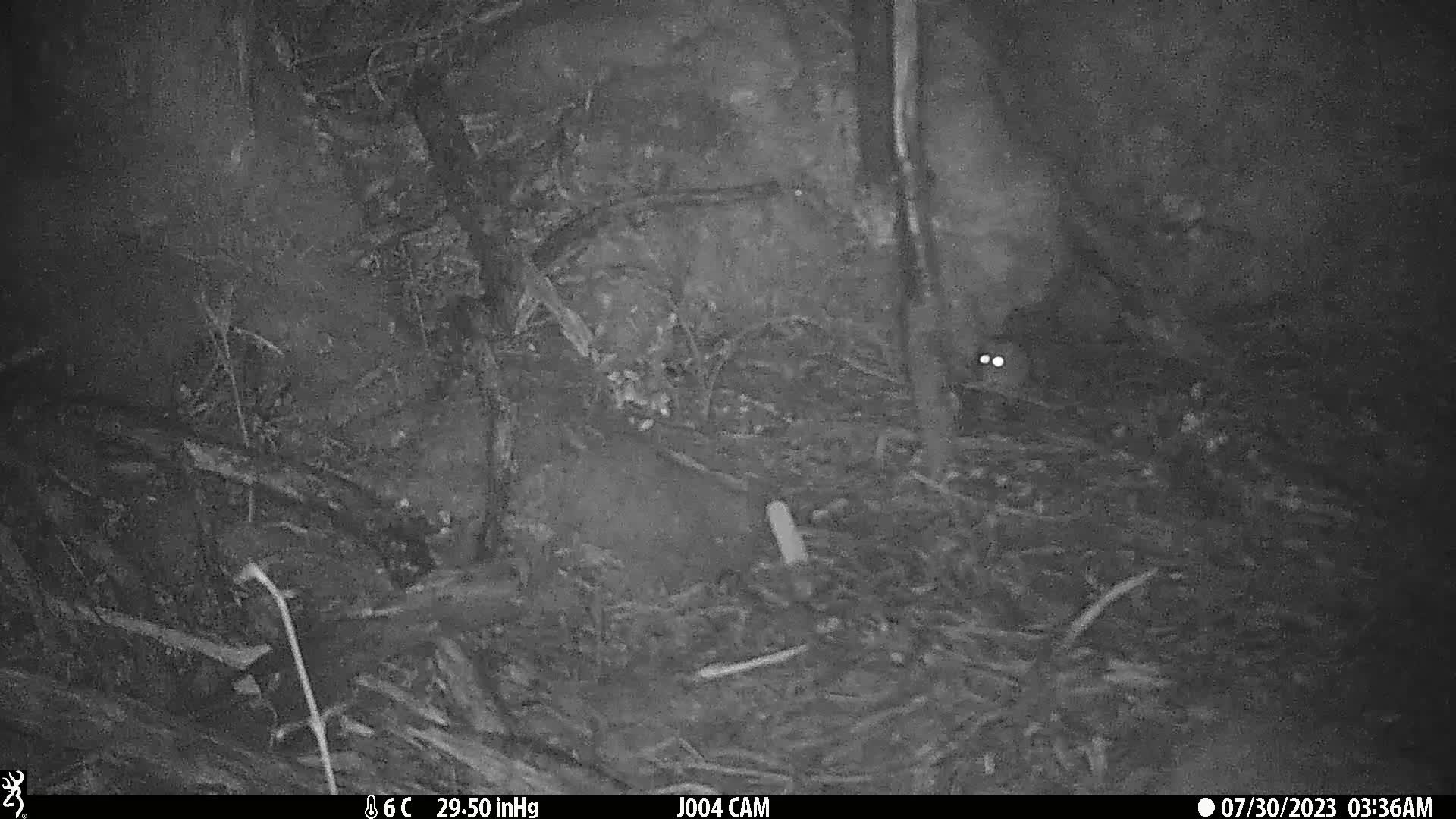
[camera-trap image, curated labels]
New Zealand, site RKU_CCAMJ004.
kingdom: Animalia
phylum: Chordata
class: Mammalia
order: Rodentia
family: Muridae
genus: Rattus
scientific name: Rattus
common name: rat